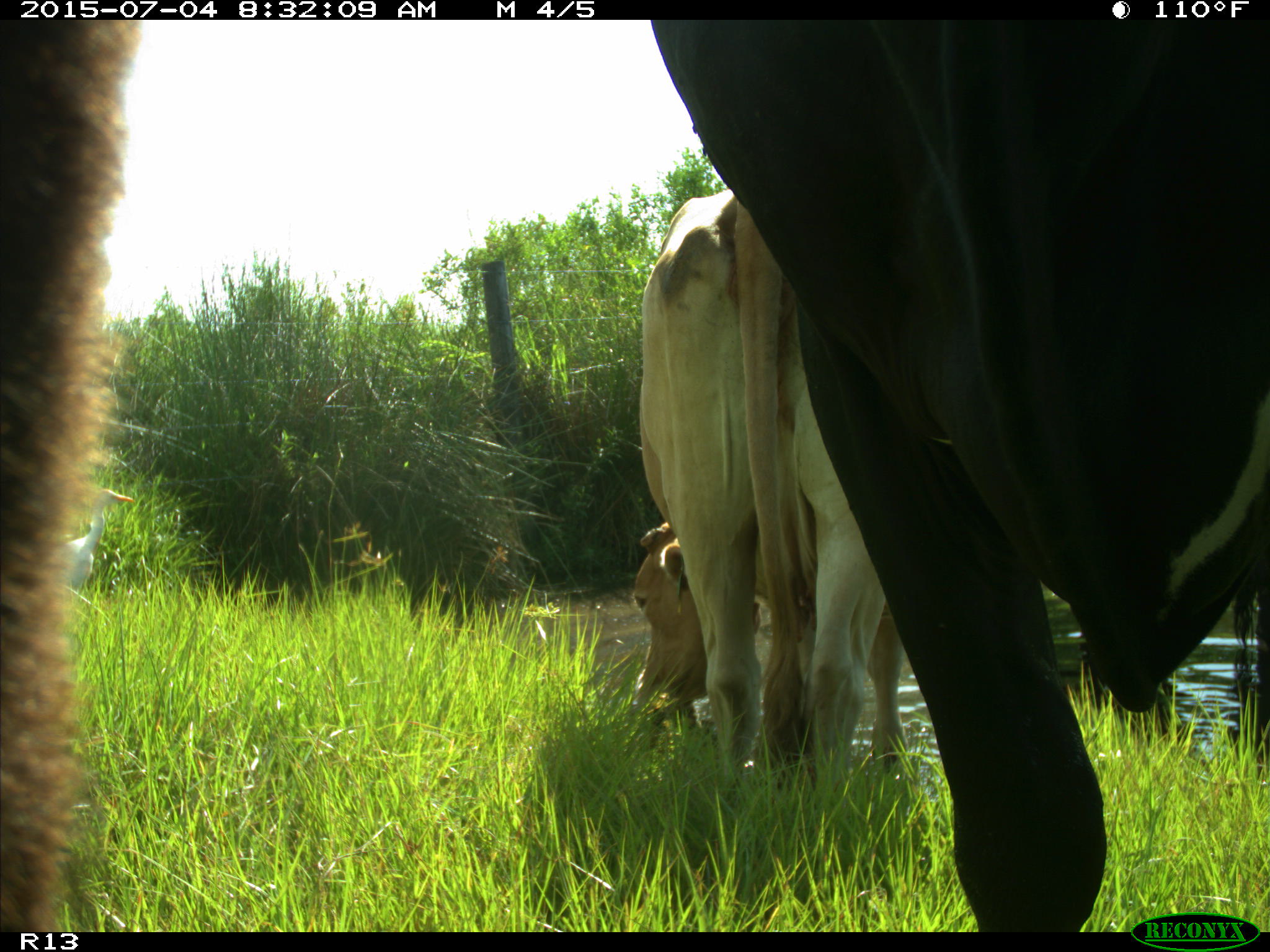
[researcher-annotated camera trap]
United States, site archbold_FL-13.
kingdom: Animalia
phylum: Chordata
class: Mammalia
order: Artiodactyla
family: Bovidae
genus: Bos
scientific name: Bos taurus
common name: domestic cow